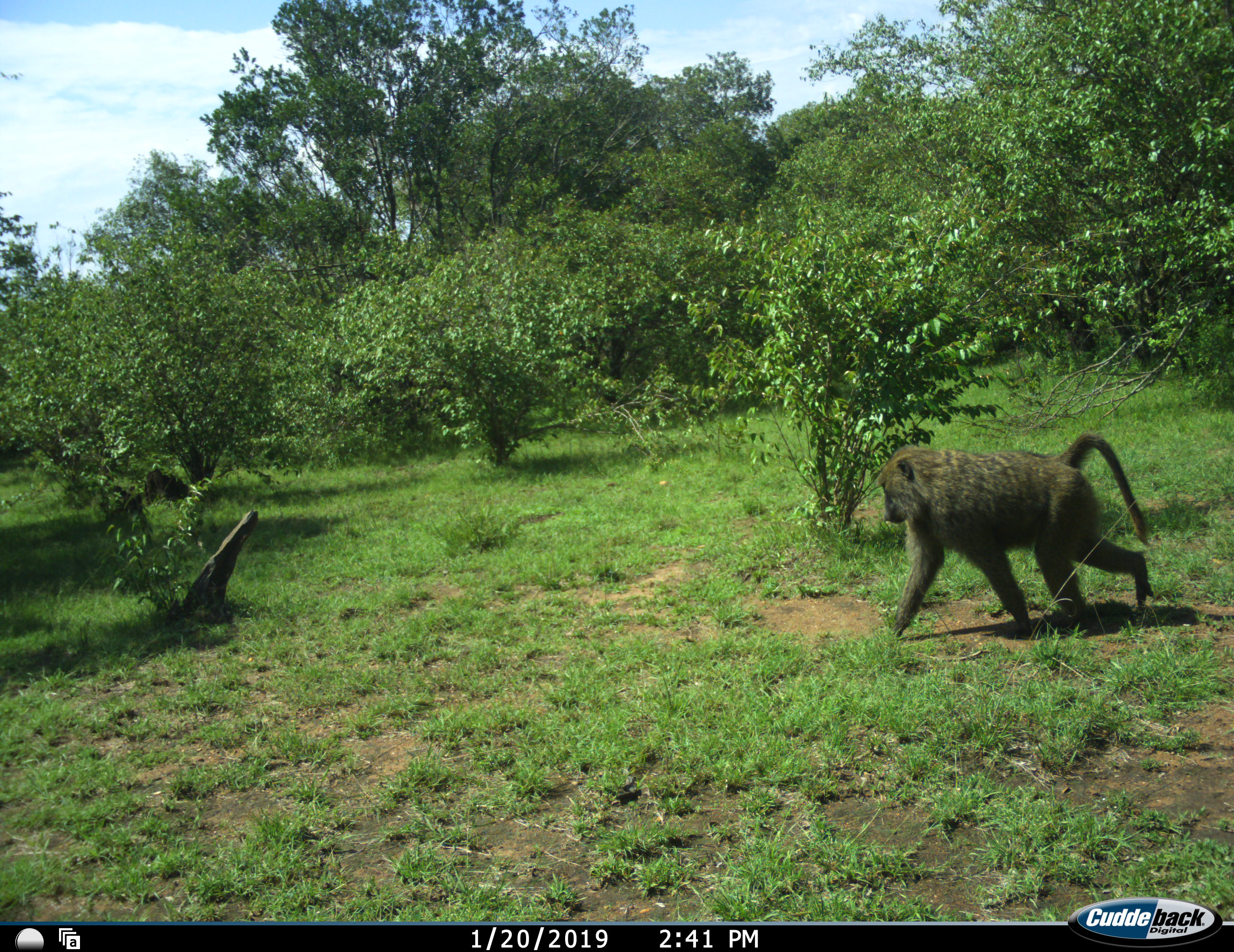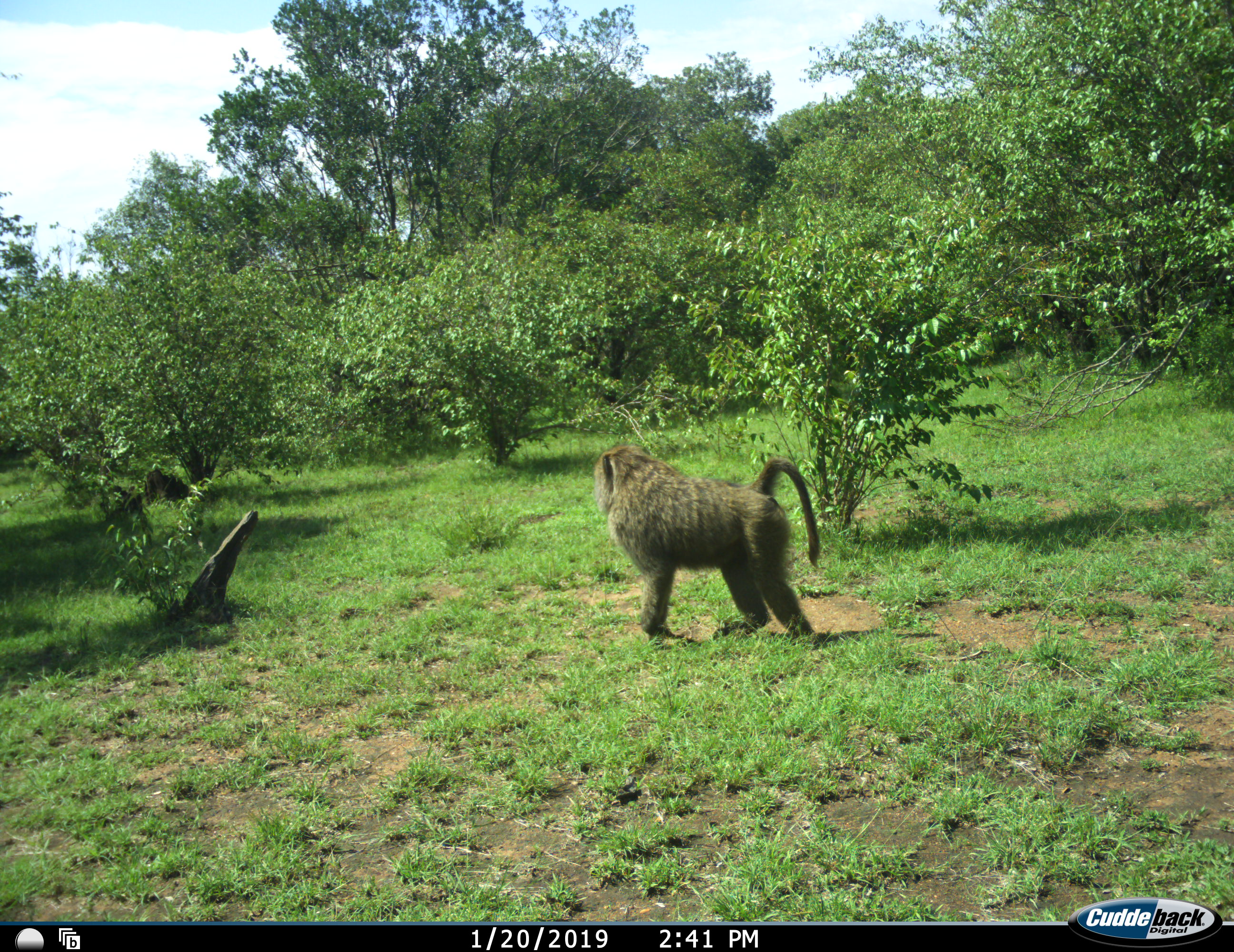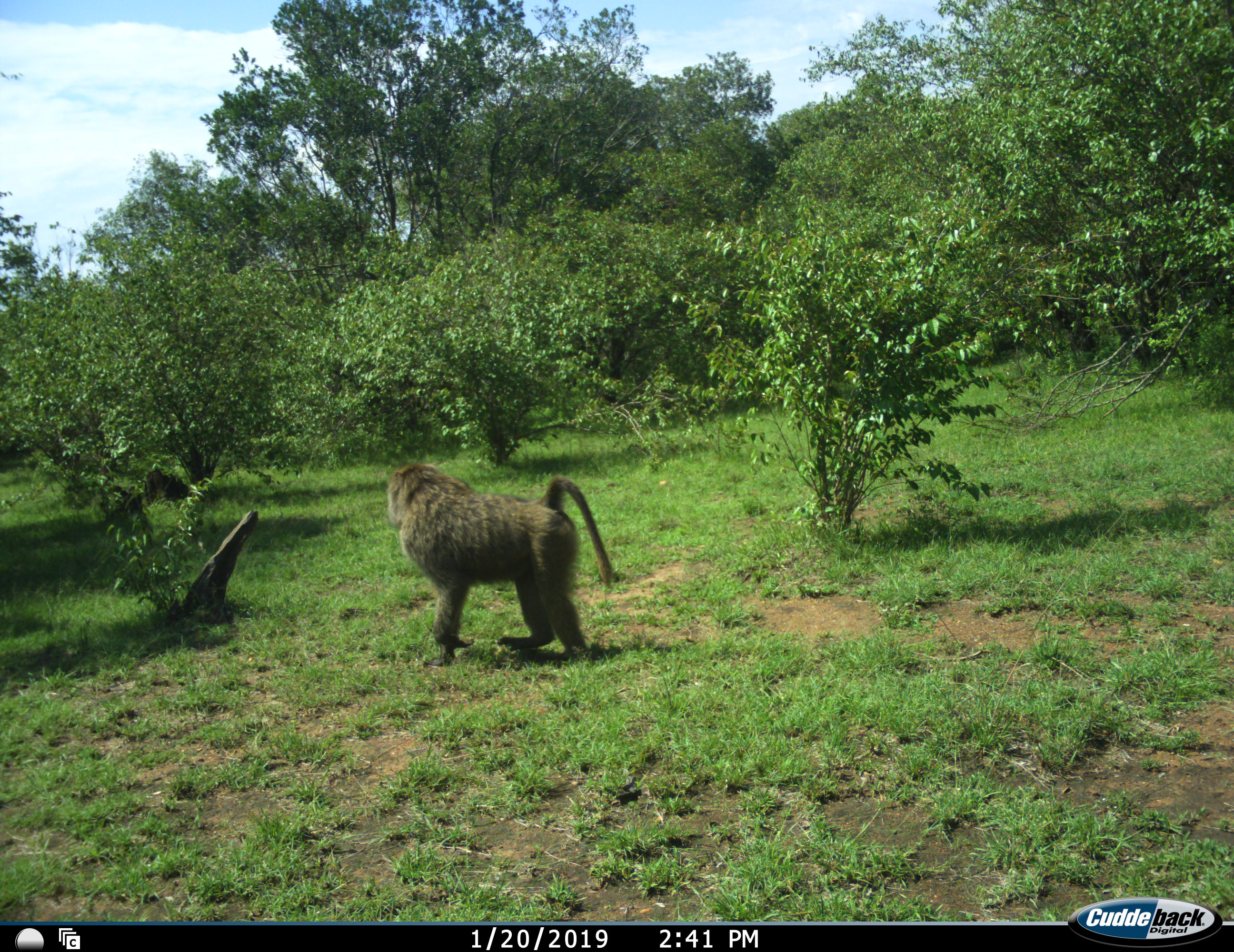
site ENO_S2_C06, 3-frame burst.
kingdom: Animalia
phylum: Chordata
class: Mammalia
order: Primates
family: Cercopithecidae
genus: Papio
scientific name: Papio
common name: baboon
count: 1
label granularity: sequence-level